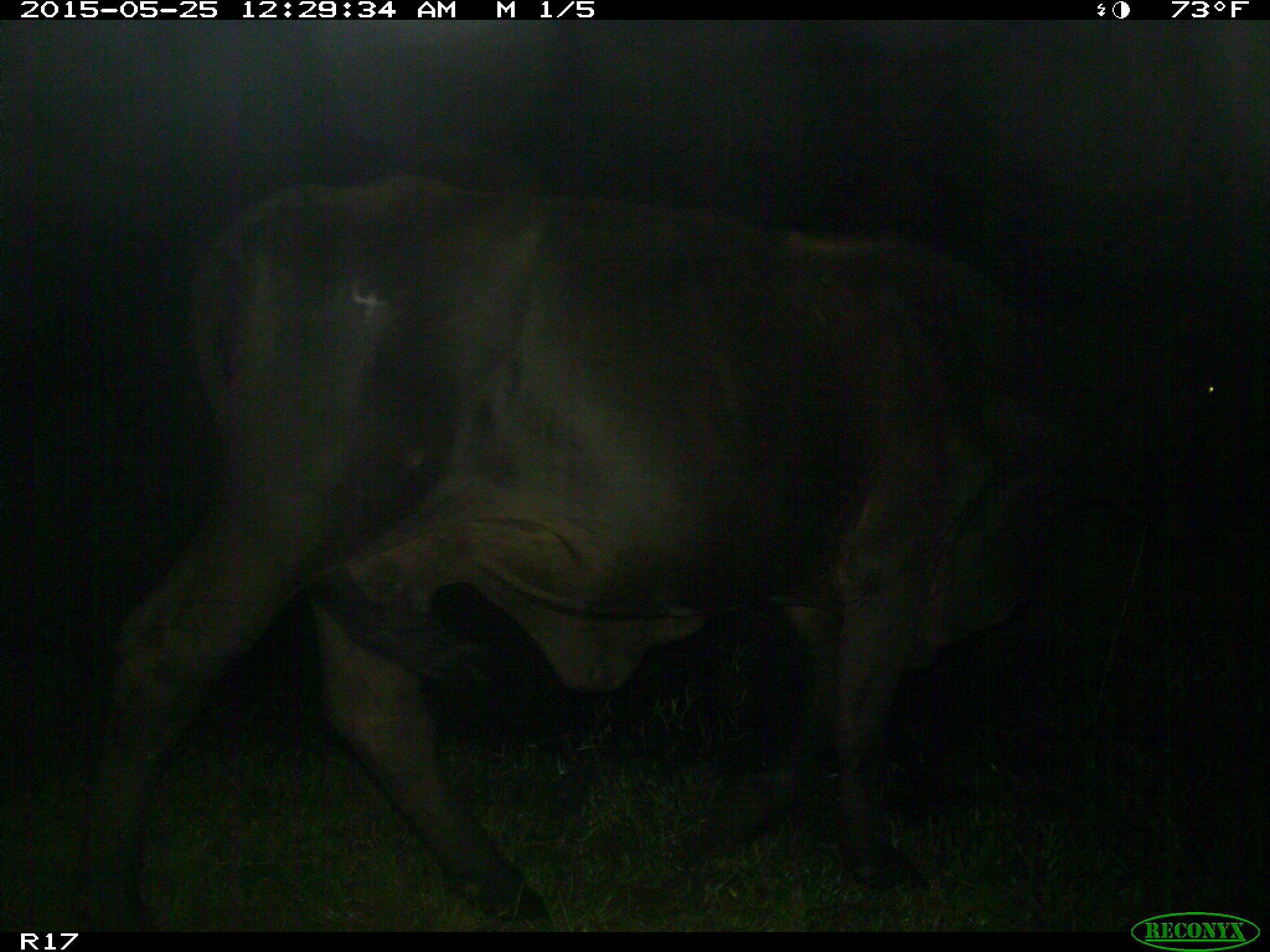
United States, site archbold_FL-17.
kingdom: Animalia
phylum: Chordata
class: Mammalia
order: Artiodactyla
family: Bovidae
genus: Bos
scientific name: Bos taurus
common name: domestic cow